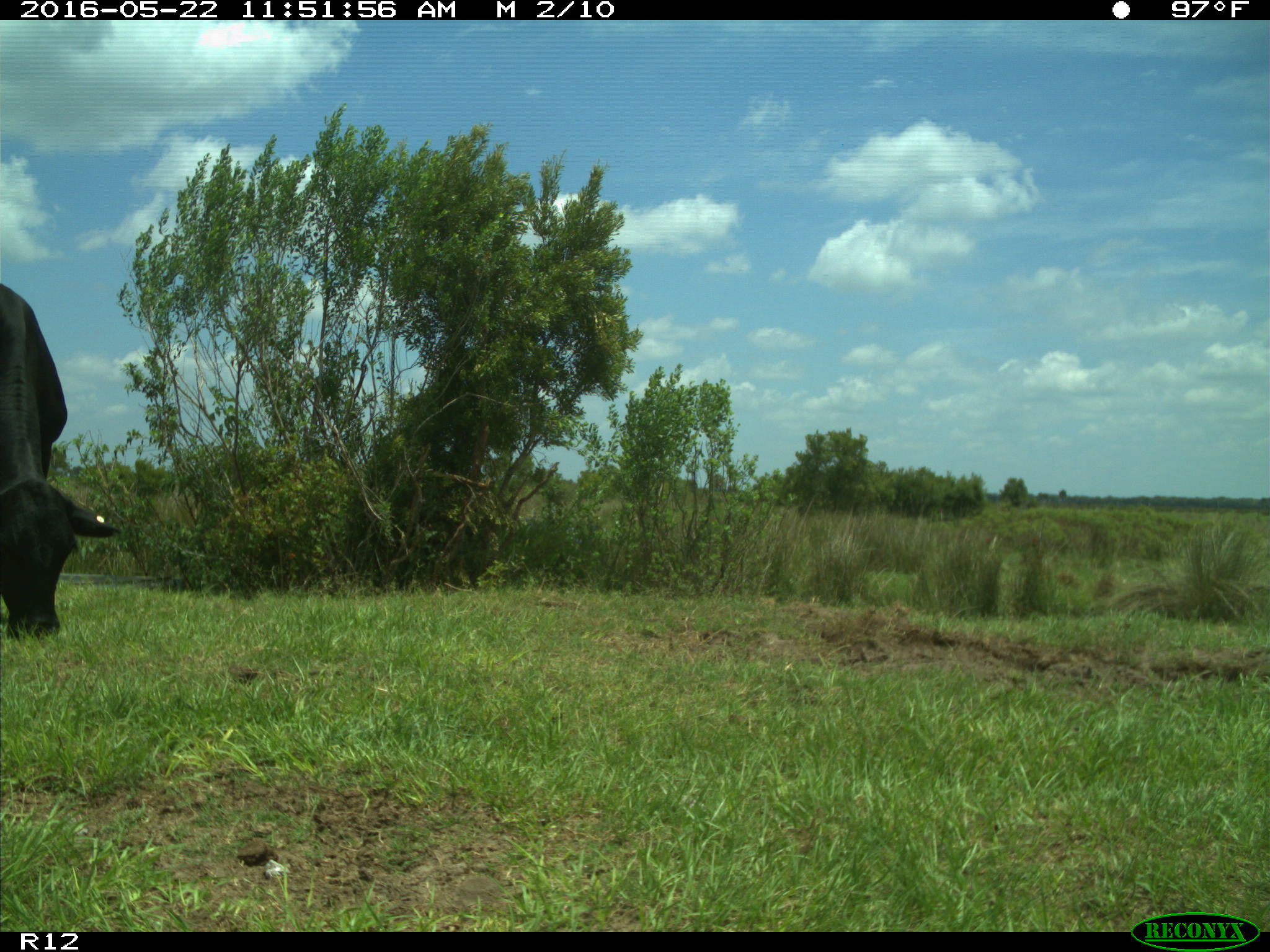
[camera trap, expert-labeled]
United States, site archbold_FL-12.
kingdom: Animalia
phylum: Chordata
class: Mammalia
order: Artiodactyla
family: Bovidae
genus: Bos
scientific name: Bos taurus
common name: domestic cow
Bos taurus (domestic cow).